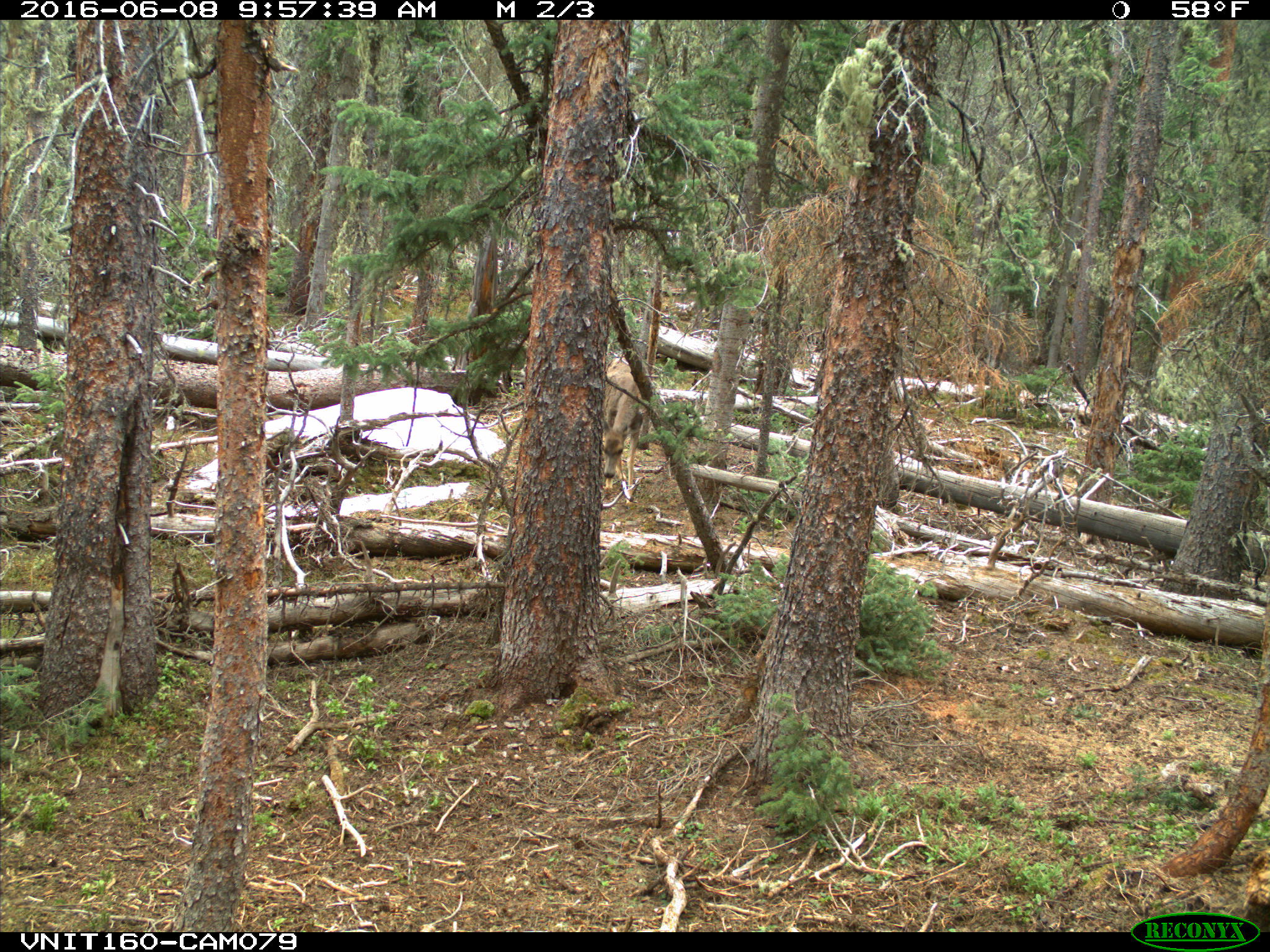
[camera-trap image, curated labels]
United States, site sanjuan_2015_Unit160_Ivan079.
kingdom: Animalia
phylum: Chordata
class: Mammalia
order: Artiodactyla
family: Cervidae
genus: Odocoileus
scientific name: Odocoileus hemionus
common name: mule deer